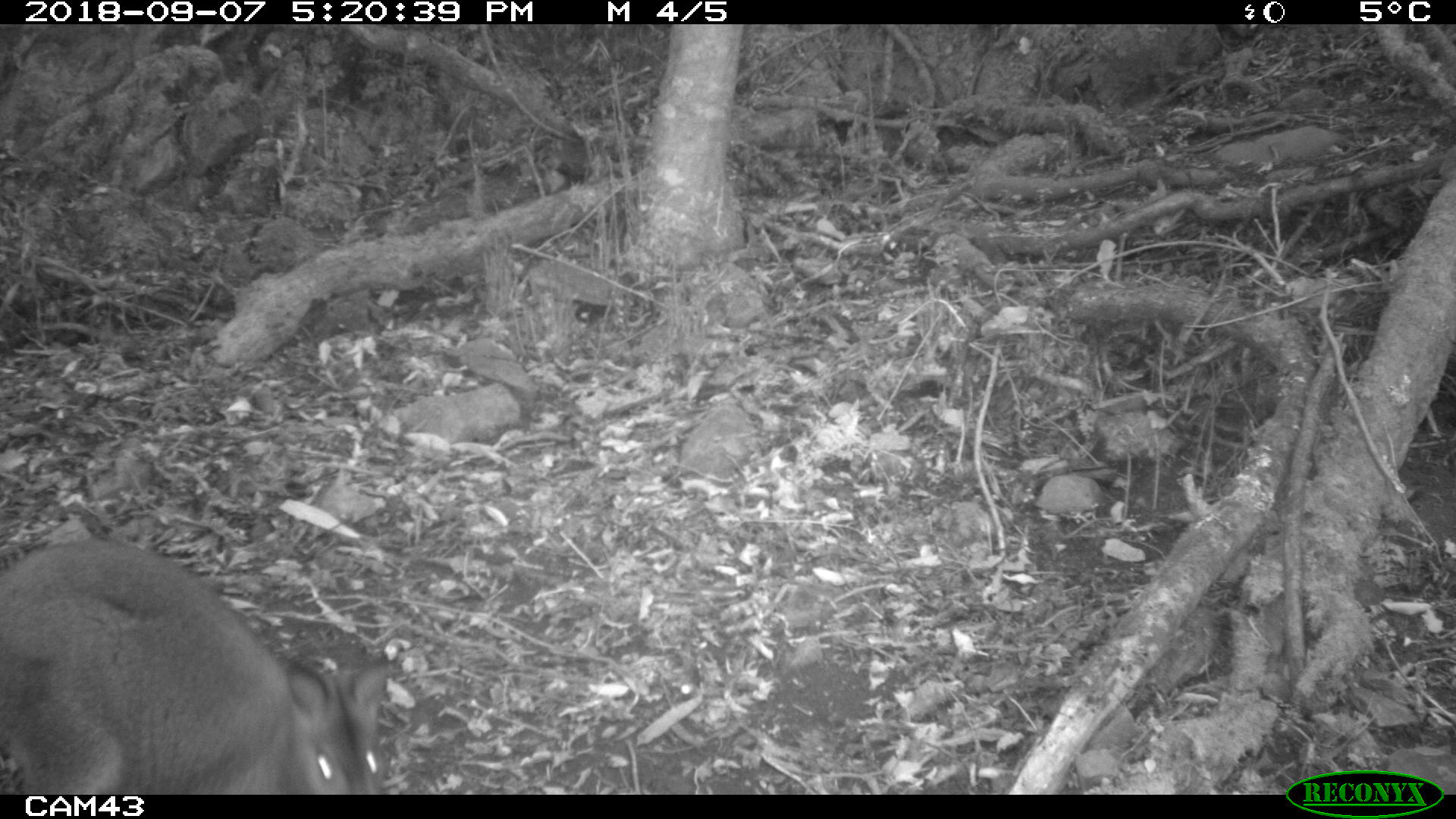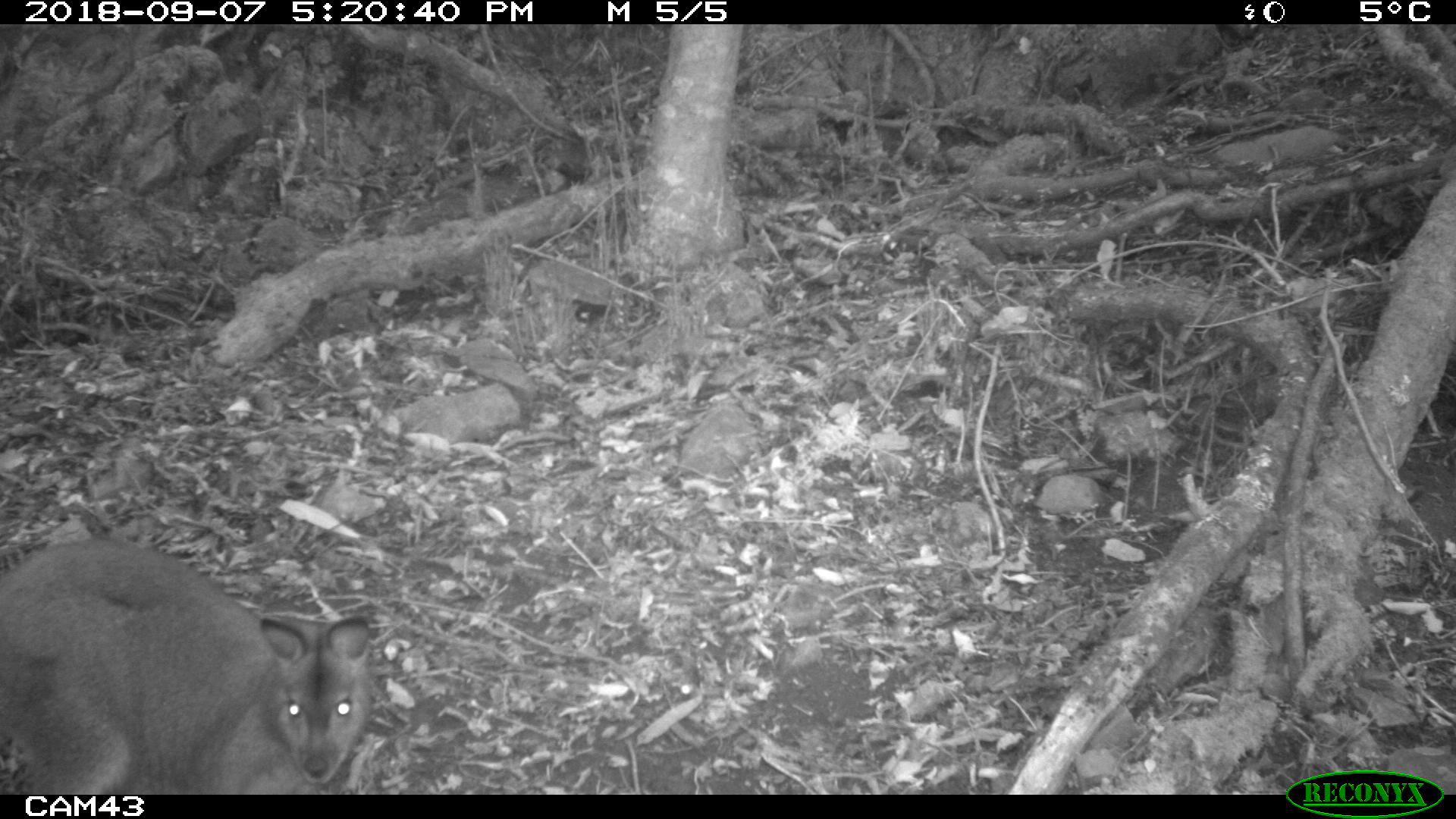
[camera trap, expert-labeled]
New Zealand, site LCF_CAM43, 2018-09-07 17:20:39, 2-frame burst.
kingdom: Animalia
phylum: Chordata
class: Mammalia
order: Diprotodontia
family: Macropodidae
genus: Notamacropus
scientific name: Notamacropus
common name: wallaby